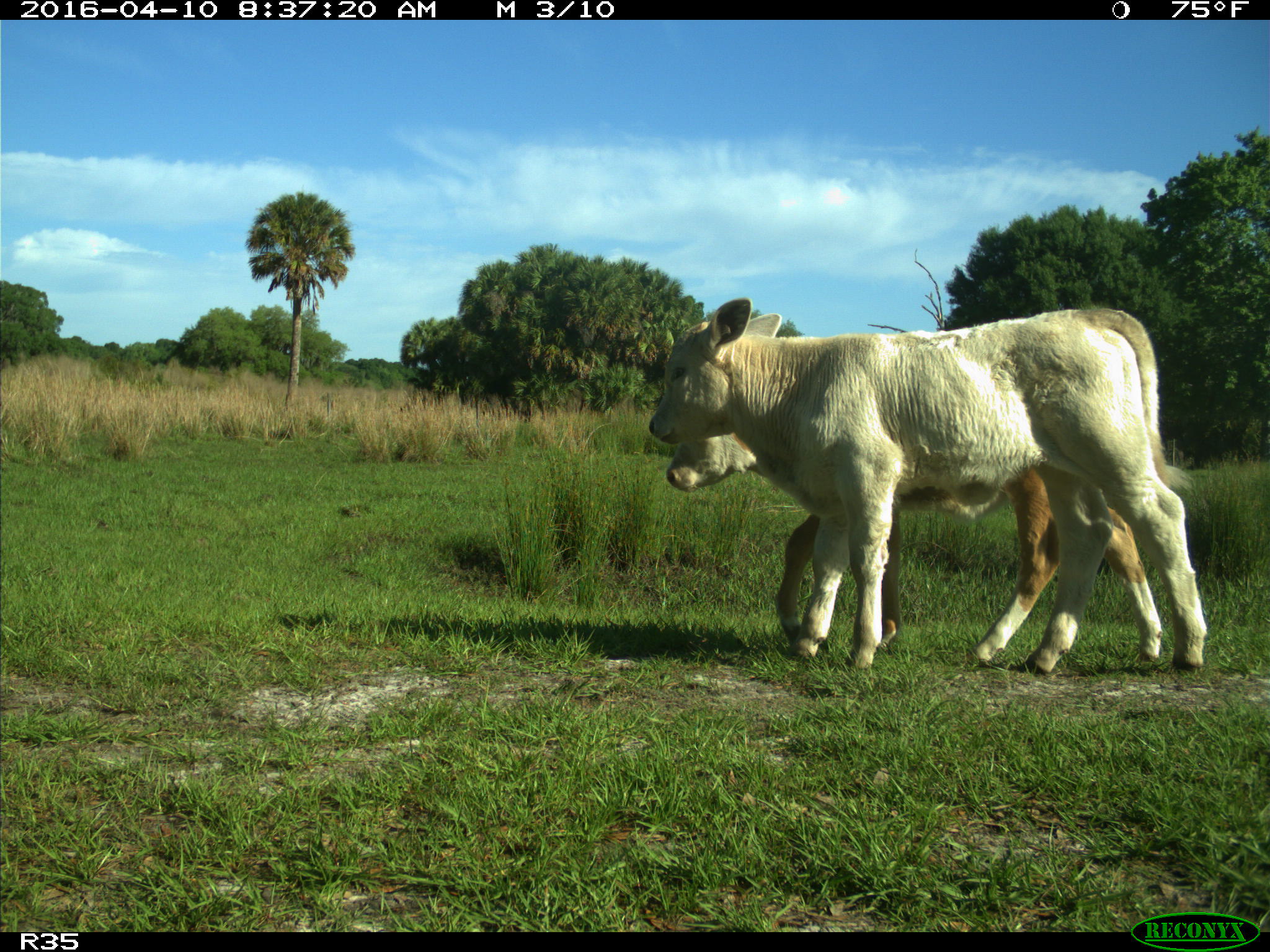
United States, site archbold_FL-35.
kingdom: Animalia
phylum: Chordata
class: Mammalia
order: Artiodactyla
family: Bovidae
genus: Bos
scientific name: Bos taurus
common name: domestic cow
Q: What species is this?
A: Bos taurus (domestic cow).